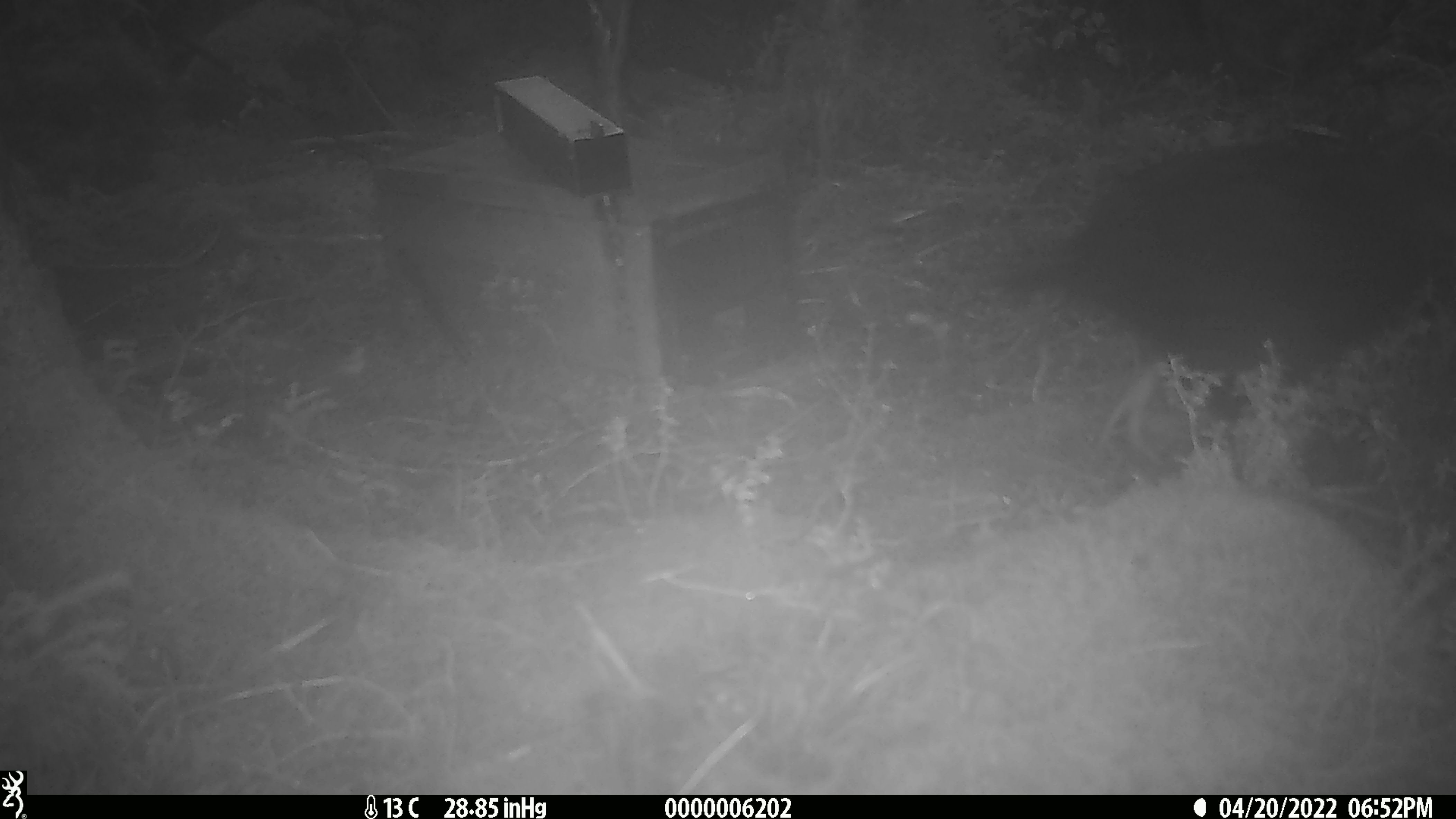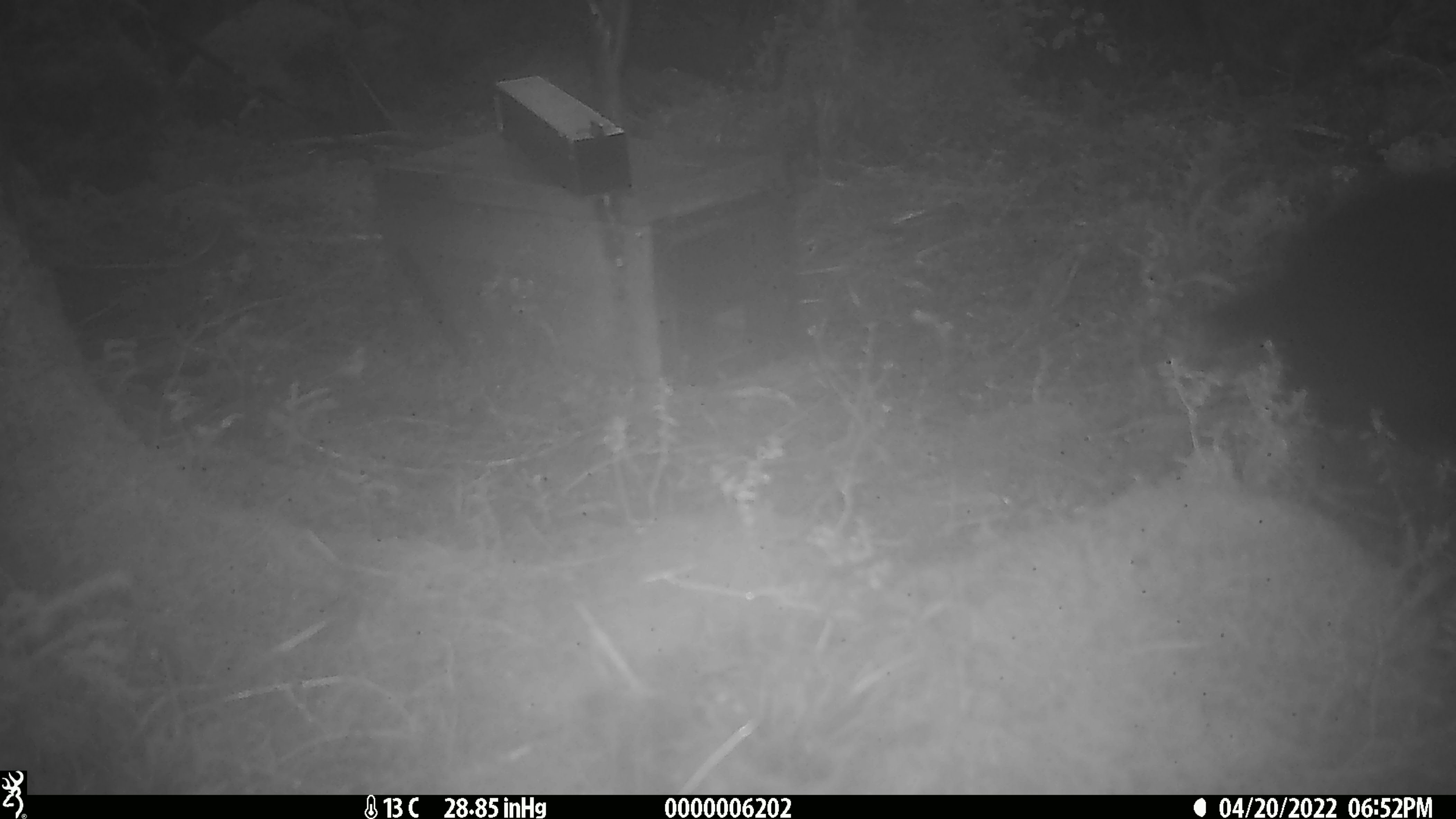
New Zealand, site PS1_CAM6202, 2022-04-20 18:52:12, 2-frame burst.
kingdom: Animalia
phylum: Chordata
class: Aves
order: Gruiformes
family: Rallidae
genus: Gallirallus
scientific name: Gallirallus australis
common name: weka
Weka (Gallirallus australis).